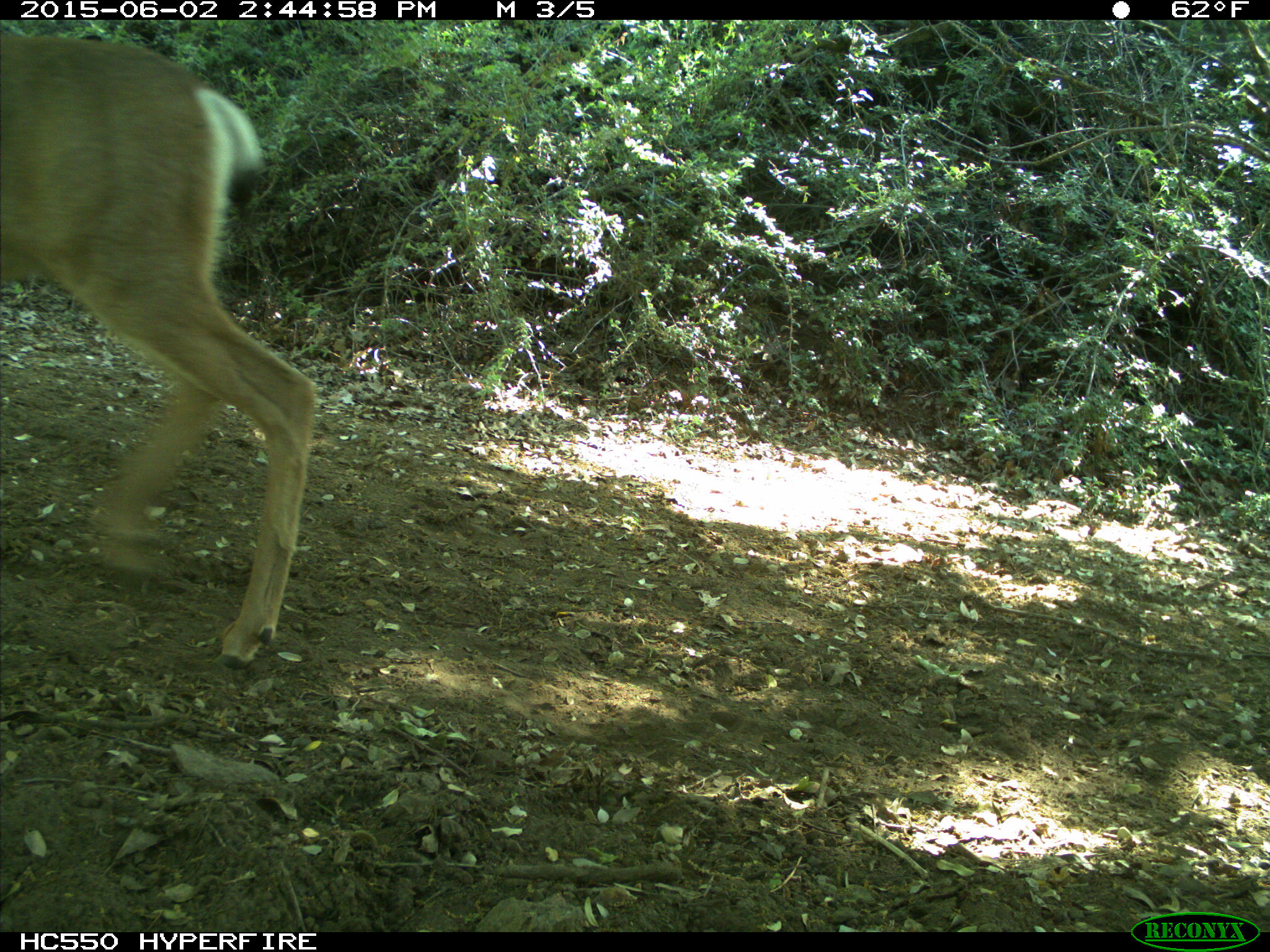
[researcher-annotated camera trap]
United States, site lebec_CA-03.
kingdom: Animalia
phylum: Chordata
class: Mammalia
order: Artiodactyla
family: Cervidae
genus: Odocoileus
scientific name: Odocoileus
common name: deer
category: unidentified deer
Unidentified deer (deer) (Odocoileus).